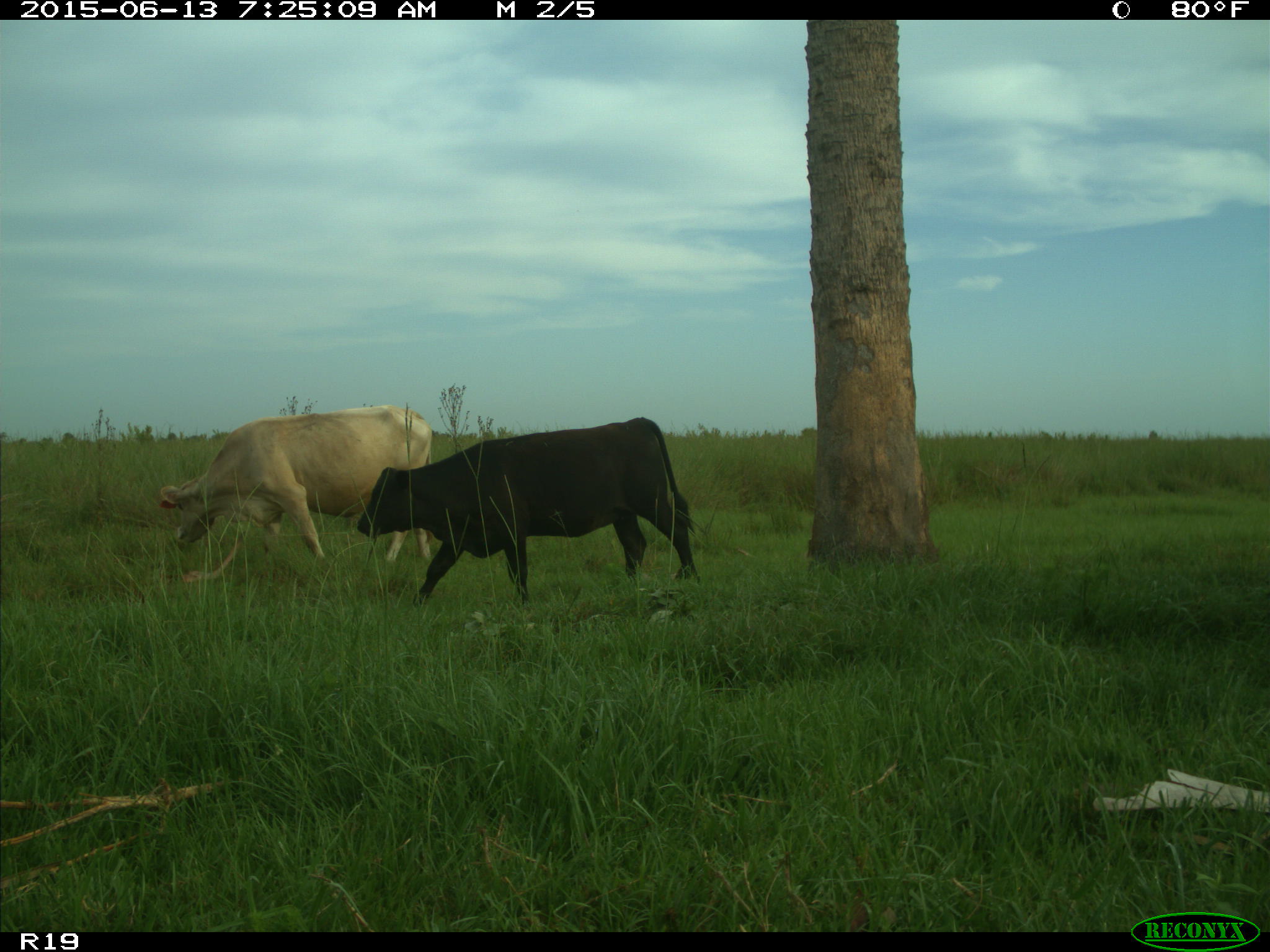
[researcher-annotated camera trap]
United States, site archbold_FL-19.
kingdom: Animalia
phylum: Chordata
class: Mammalia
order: Artiodactyla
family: Bovidae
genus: Bos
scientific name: Bos taurus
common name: domestic cow